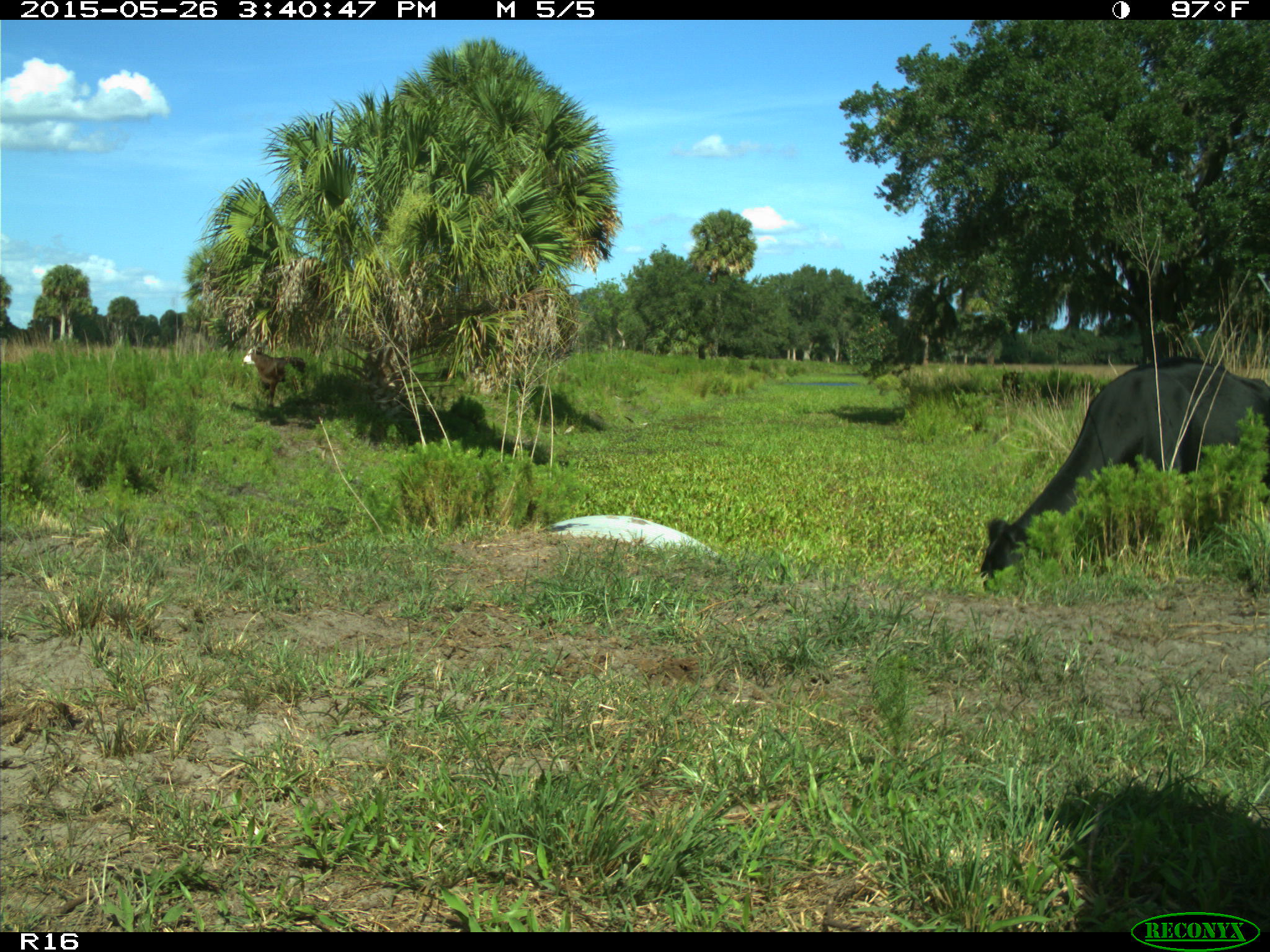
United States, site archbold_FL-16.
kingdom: Animalia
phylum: Chordata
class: Mammalia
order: Artiodactyla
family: Bovidae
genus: Bos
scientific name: Bos taurus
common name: domestic cow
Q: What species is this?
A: Bos taurus (domestic cow).